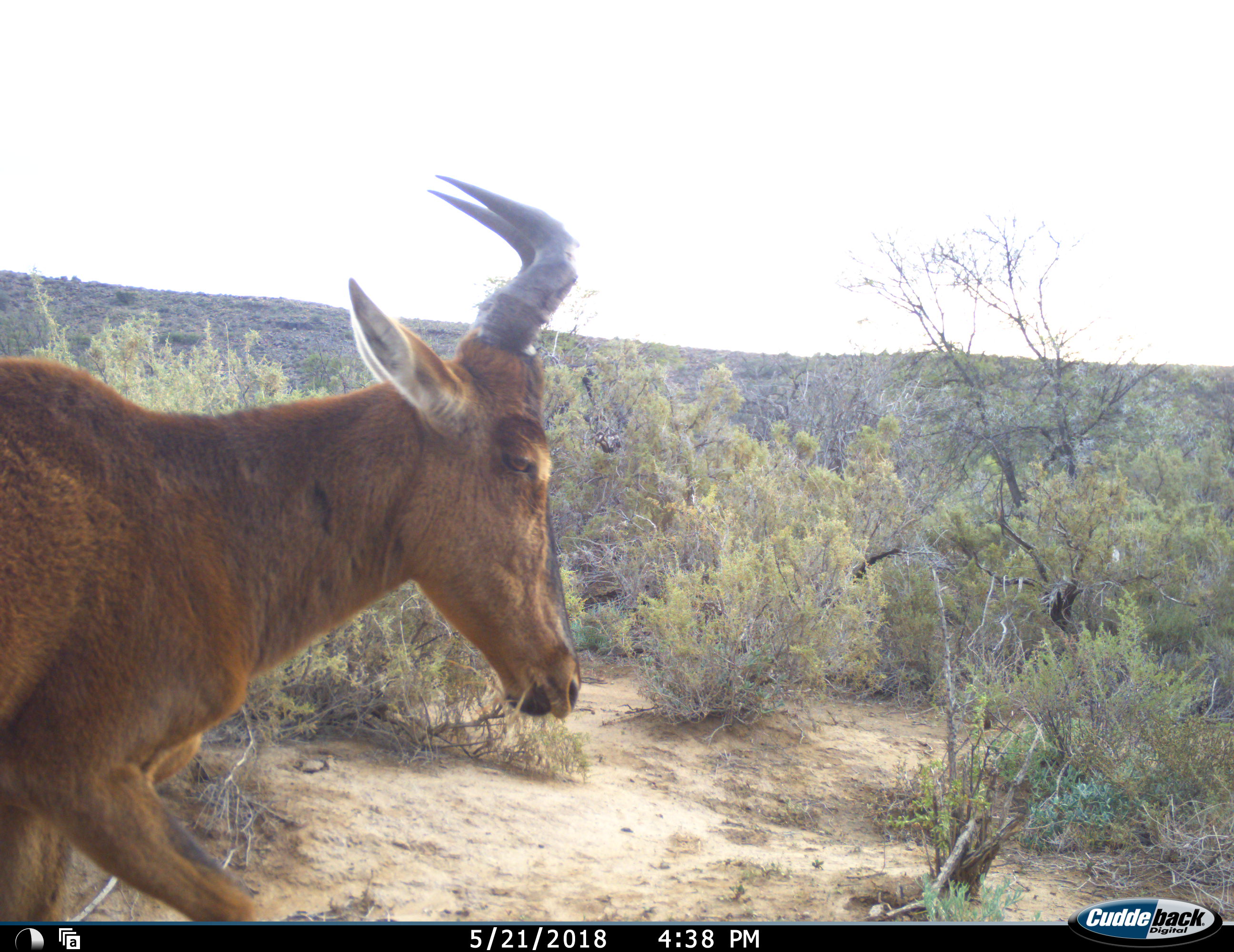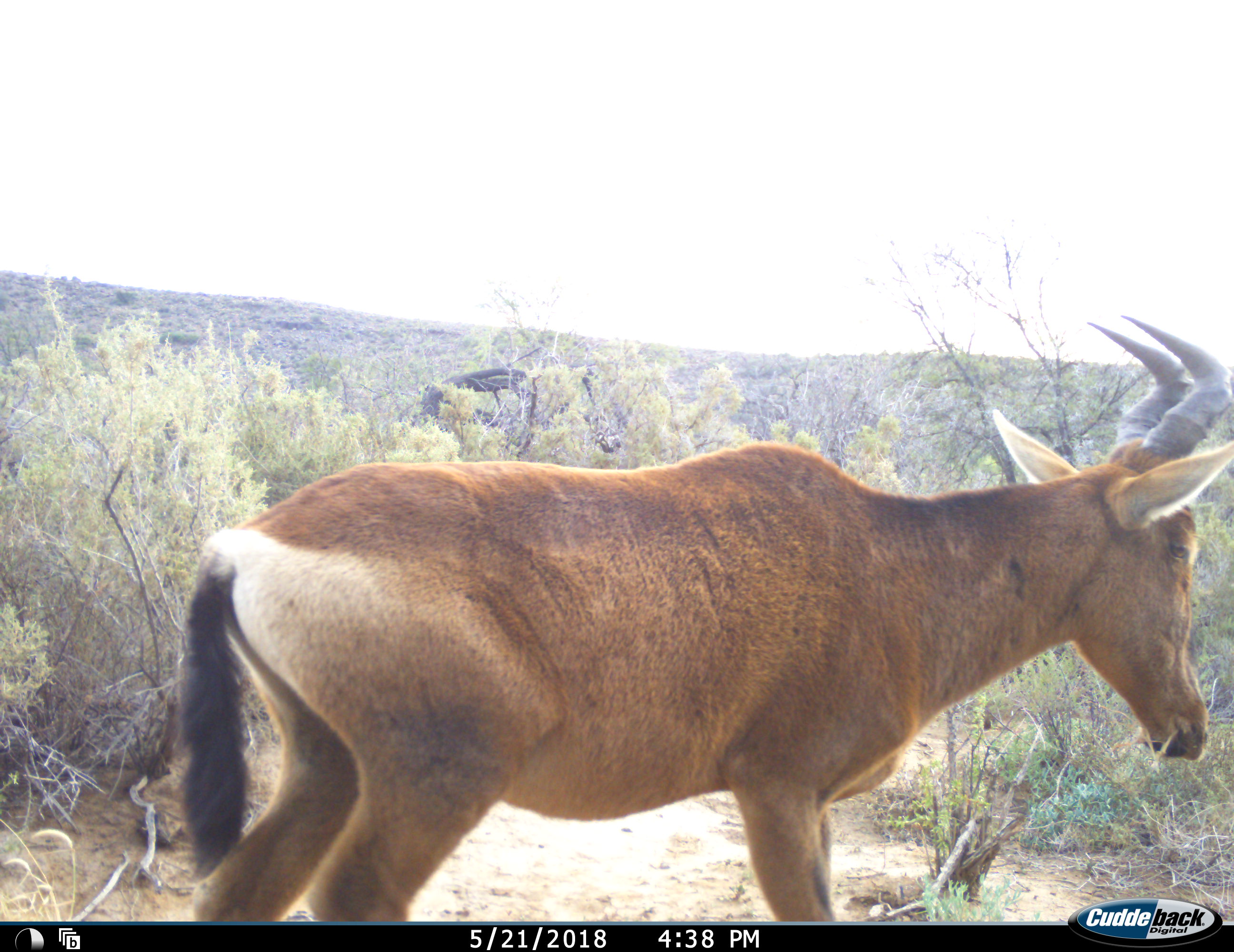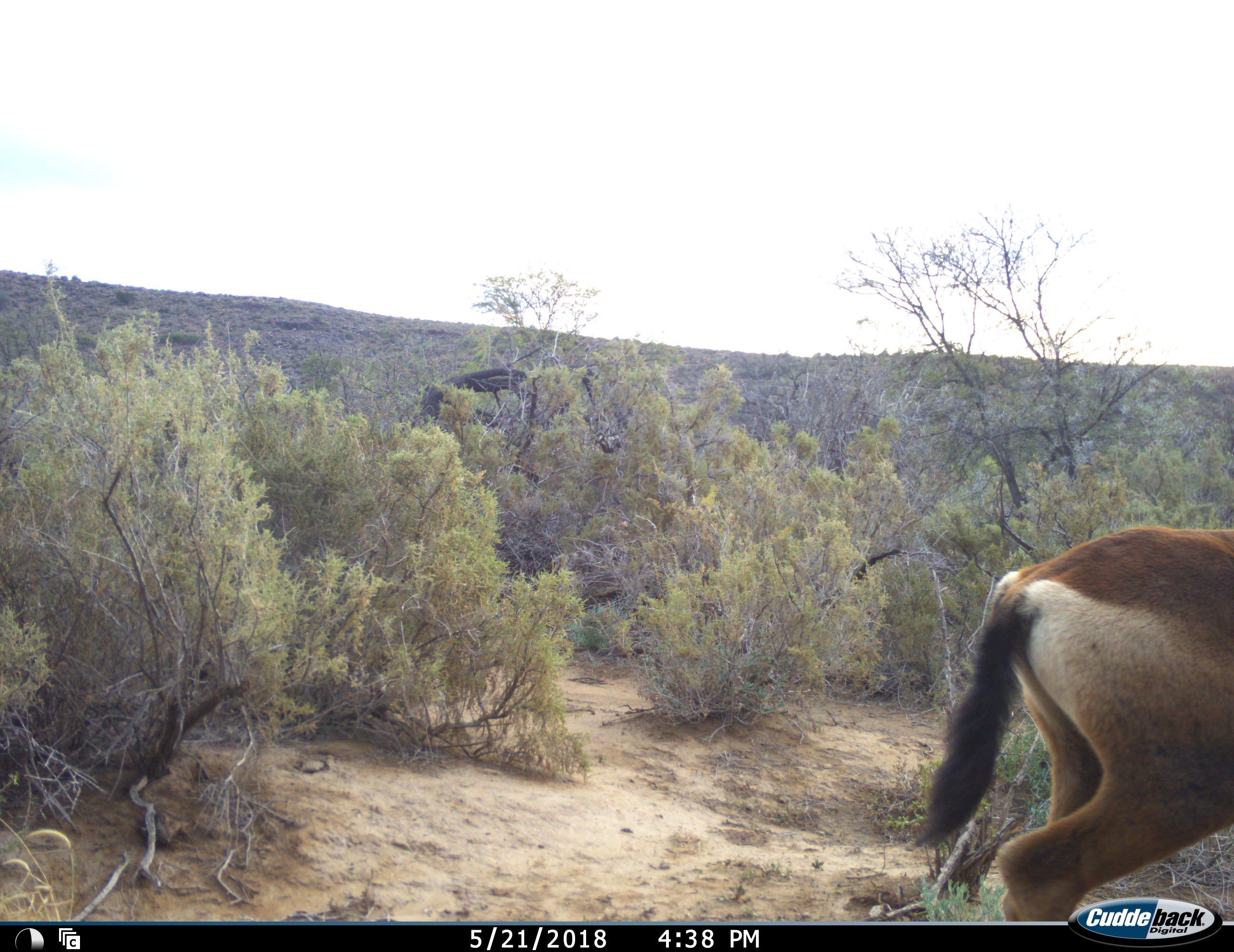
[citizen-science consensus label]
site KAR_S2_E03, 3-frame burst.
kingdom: Animalia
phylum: Chordata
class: Mammalia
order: Artiodactyla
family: Bovidae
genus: Alcelaphus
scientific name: Alcelaphus buselaphus caama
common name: red hartebeest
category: hartebeestred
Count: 1.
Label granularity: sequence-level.